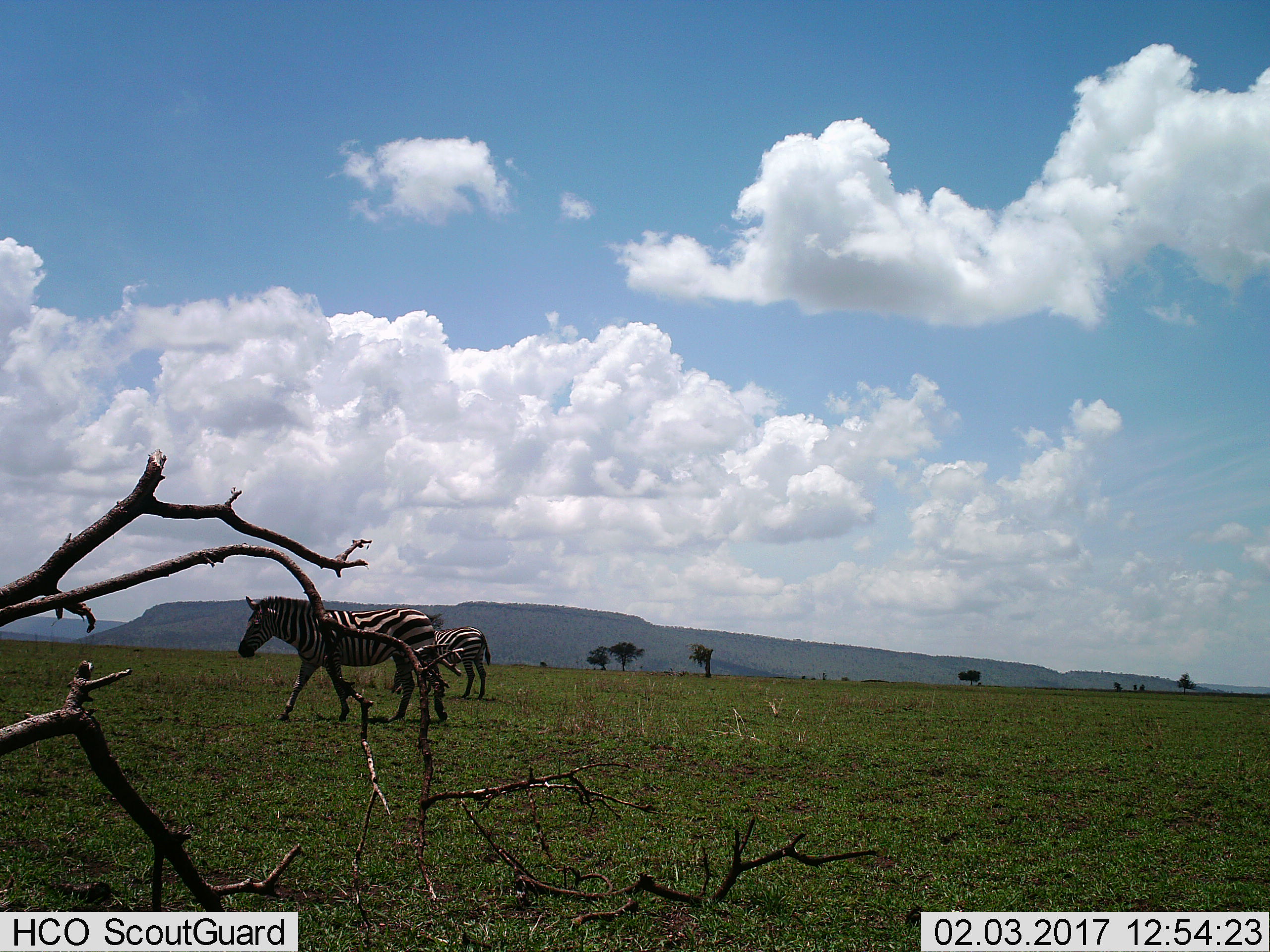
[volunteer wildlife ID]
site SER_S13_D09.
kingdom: Animalia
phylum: Chordata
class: Mammalia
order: Perissodactyla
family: Equidae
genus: Equus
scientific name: Equus quagga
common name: plains zebra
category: zebraplains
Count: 2.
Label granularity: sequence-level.